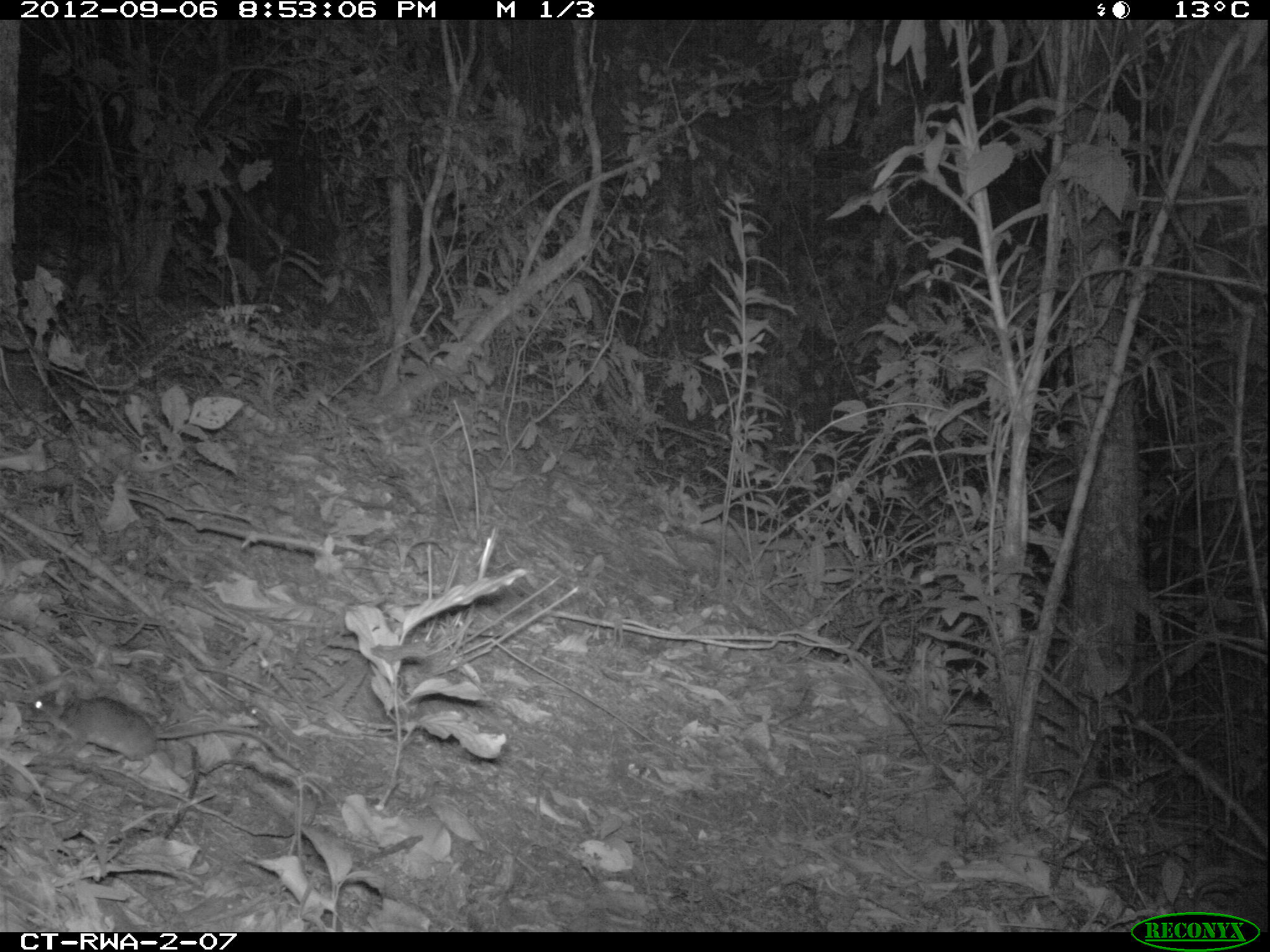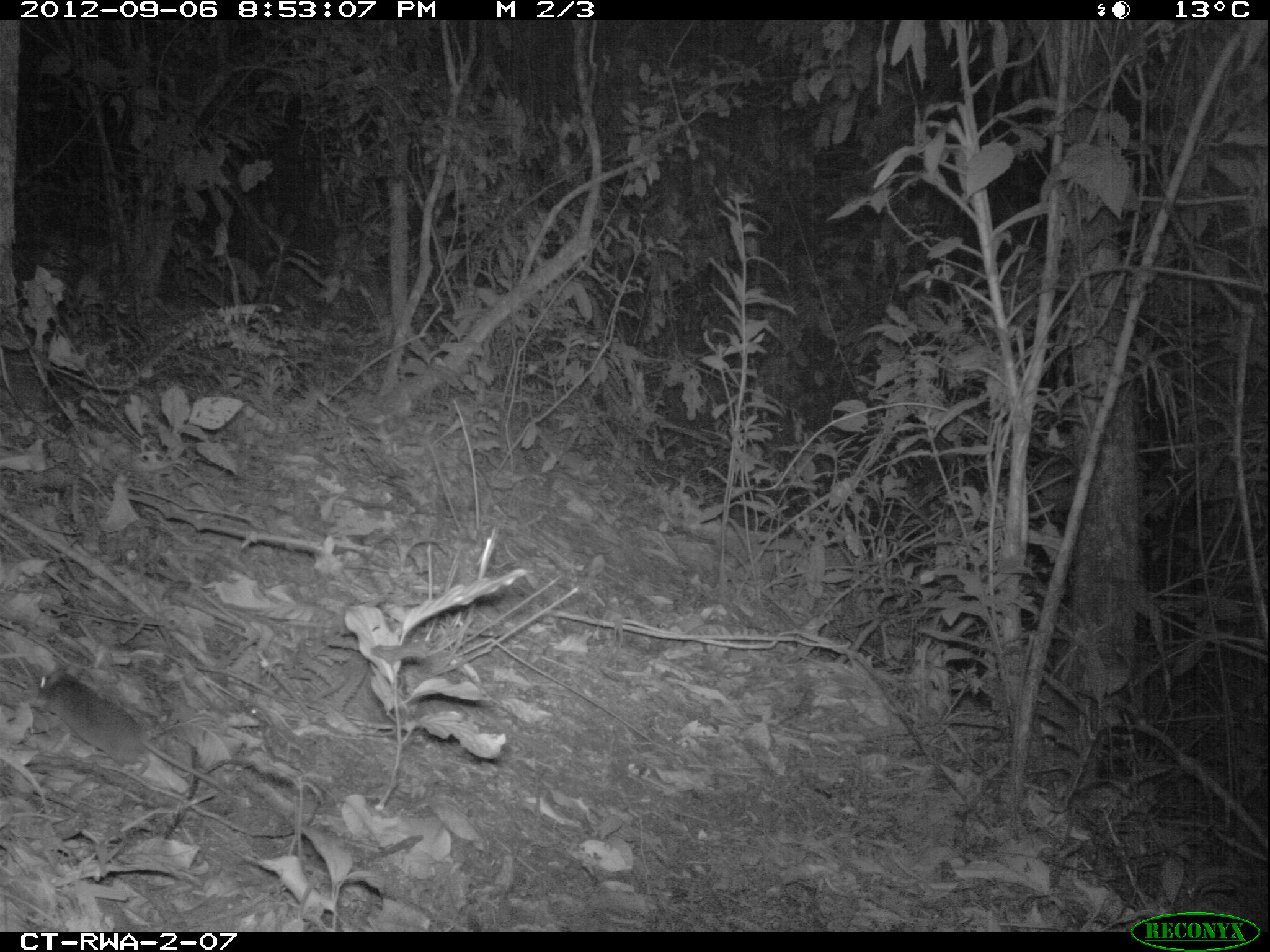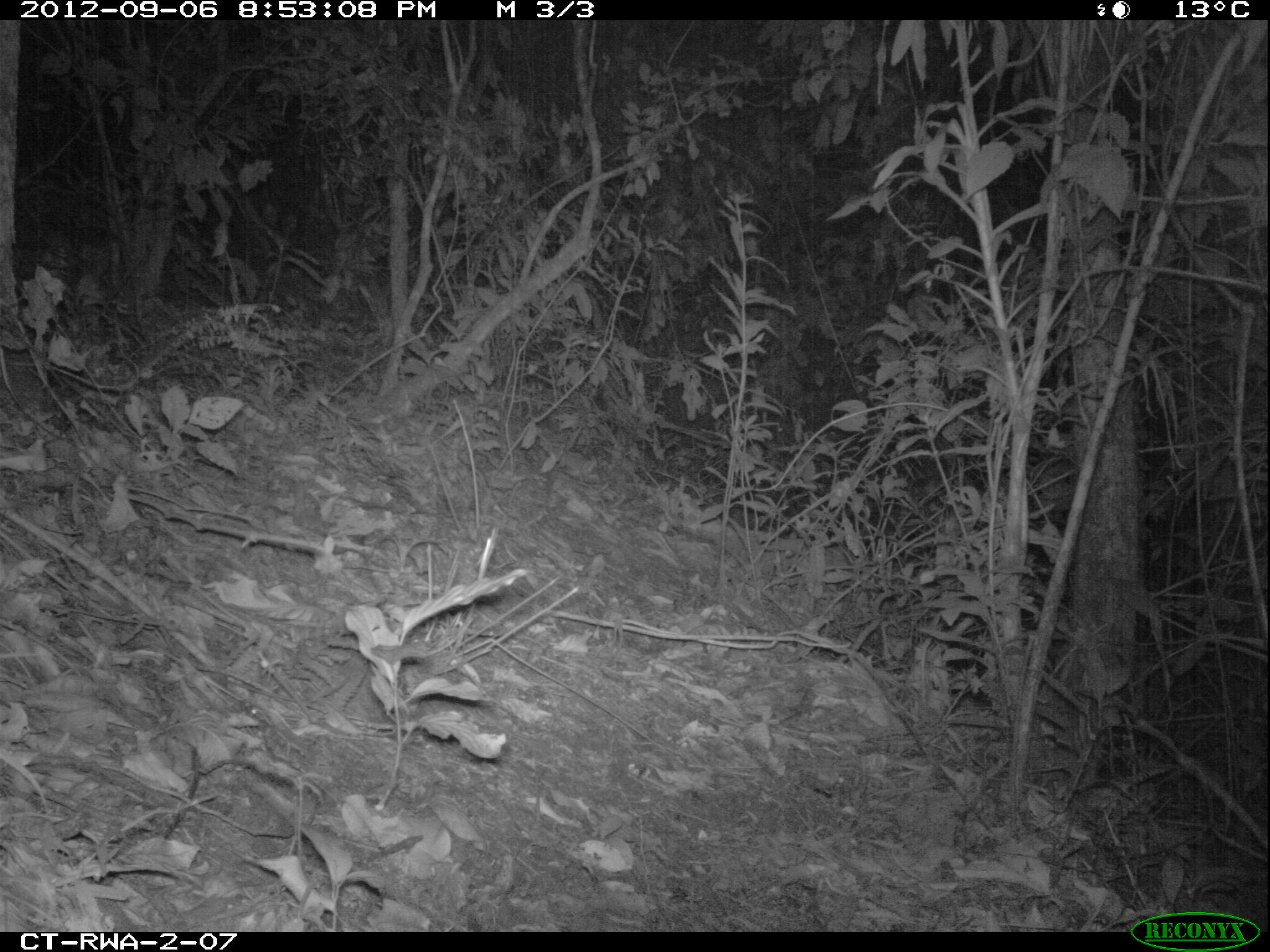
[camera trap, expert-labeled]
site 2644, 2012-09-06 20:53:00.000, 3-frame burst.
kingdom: Animalia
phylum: Chordata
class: Mammalia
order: Rodentia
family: Muridae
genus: Oenomys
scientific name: Oenomys hypoxanthus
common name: common rufous-nosed rat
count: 1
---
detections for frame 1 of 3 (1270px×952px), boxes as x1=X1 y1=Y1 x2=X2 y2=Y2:
oenomys hypoxanthus: x1=17 y1=678 x2=298 y2=776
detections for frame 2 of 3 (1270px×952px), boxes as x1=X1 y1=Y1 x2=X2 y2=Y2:
oenomys hypoxanthus: x1=34 y1=667 x2=231 y2=797